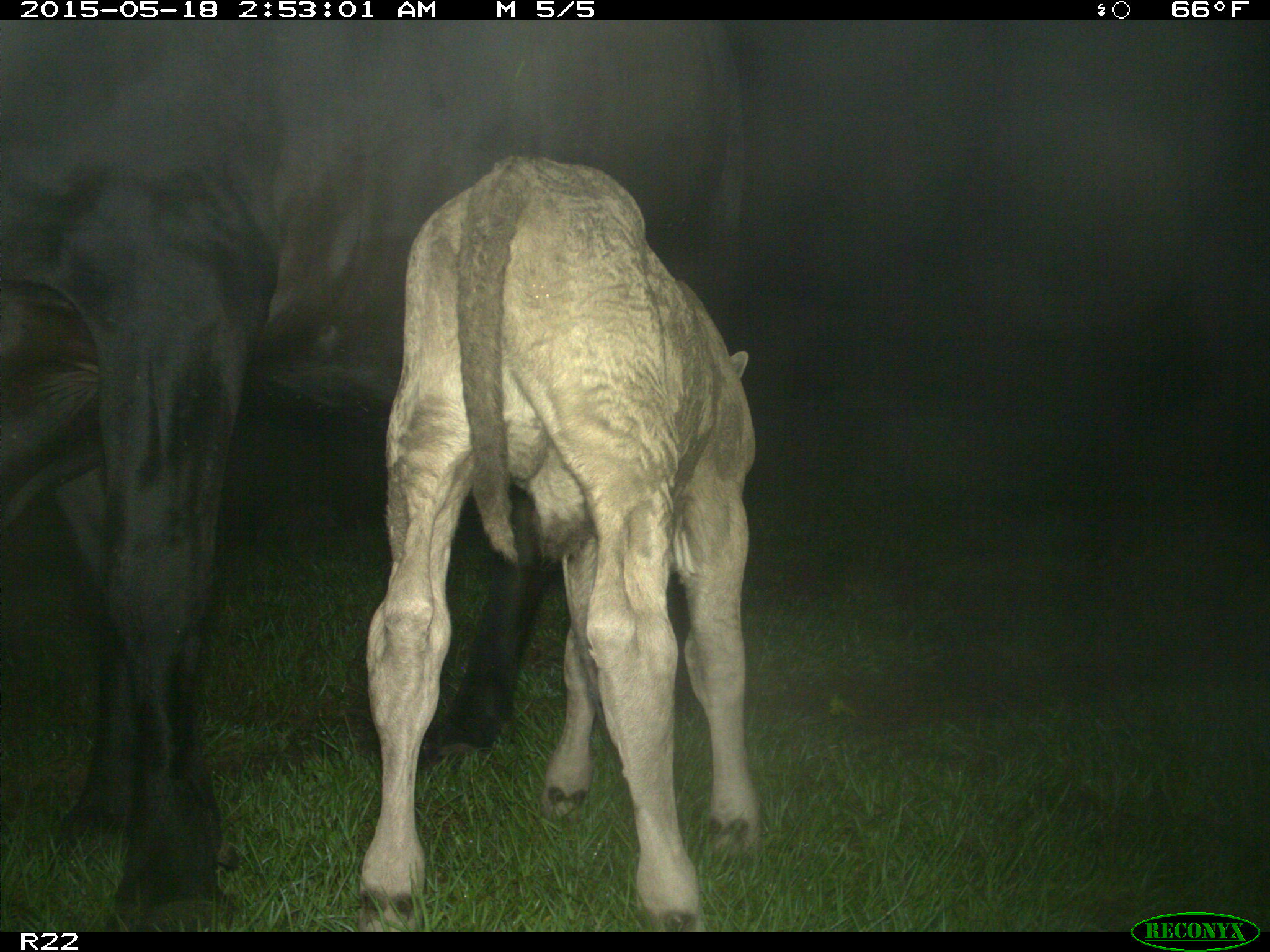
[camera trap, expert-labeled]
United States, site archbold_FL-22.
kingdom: Animalia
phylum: Chordata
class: Mammalia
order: Artiodactyla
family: Bovidae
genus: Bos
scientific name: Bos taurus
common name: domestic cow